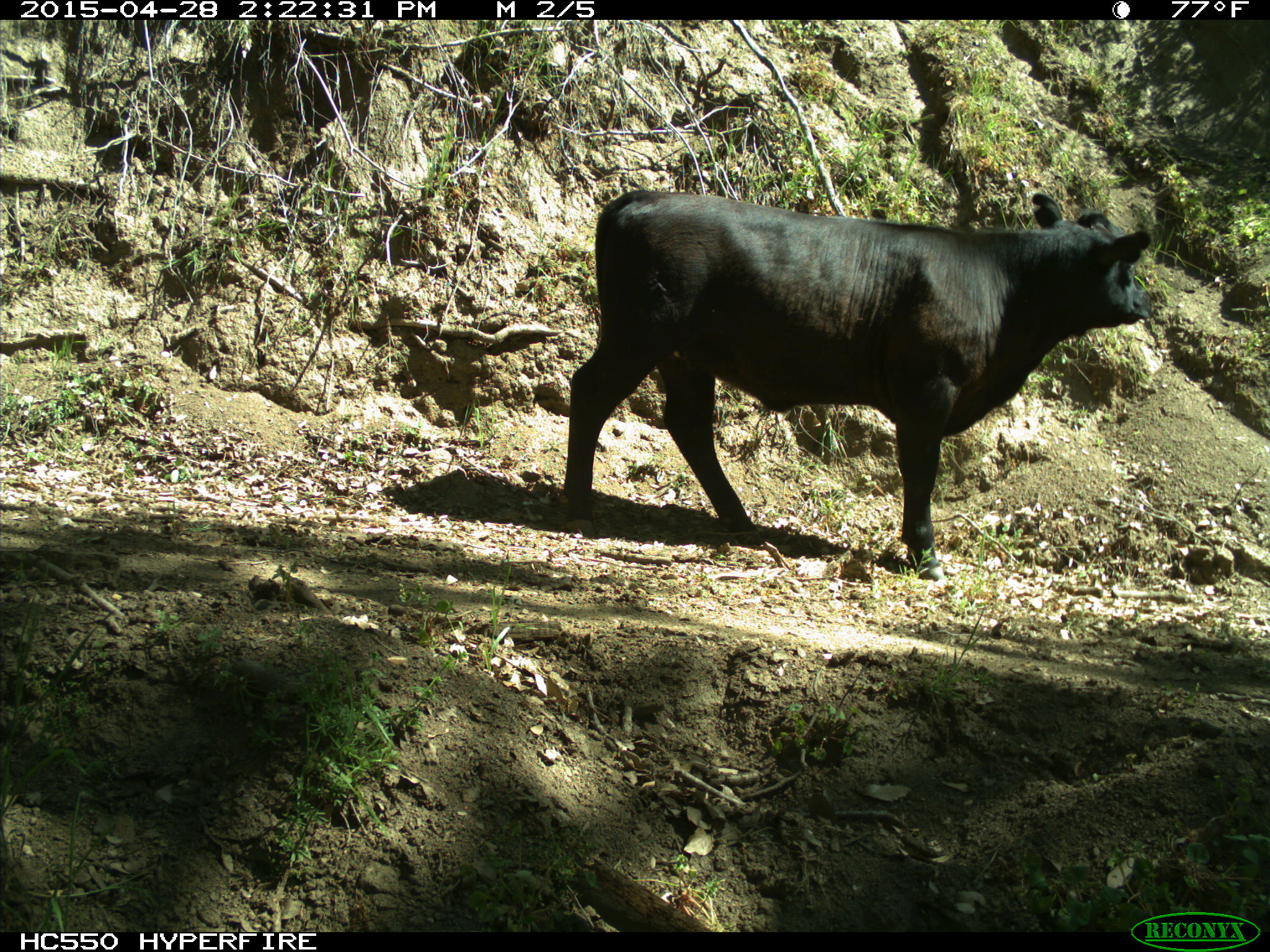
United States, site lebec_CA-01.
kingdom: Animalia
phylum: Chordata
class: Mammalia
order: Artiodactyla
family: Bovidae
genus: Bos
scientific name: Bos taurus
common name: domestic cow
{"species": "Bos taurus (domestic cow)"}